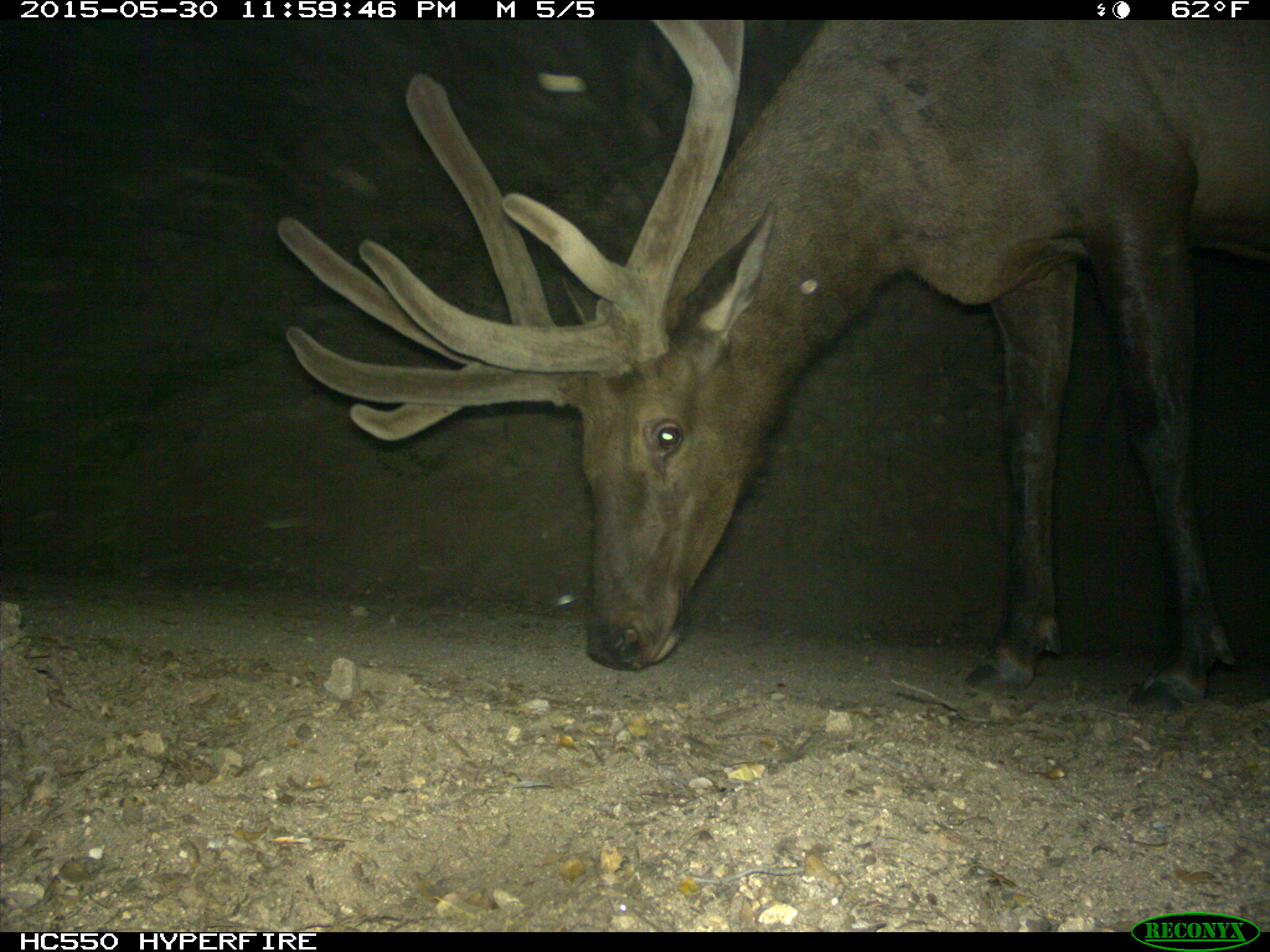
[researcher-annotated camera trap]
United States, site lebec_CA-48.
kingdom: Animalia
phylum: Chordata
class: Mammalia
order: Artiodactyla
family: Cervidae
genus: Cervus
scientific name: Cervus canadensis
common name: elk